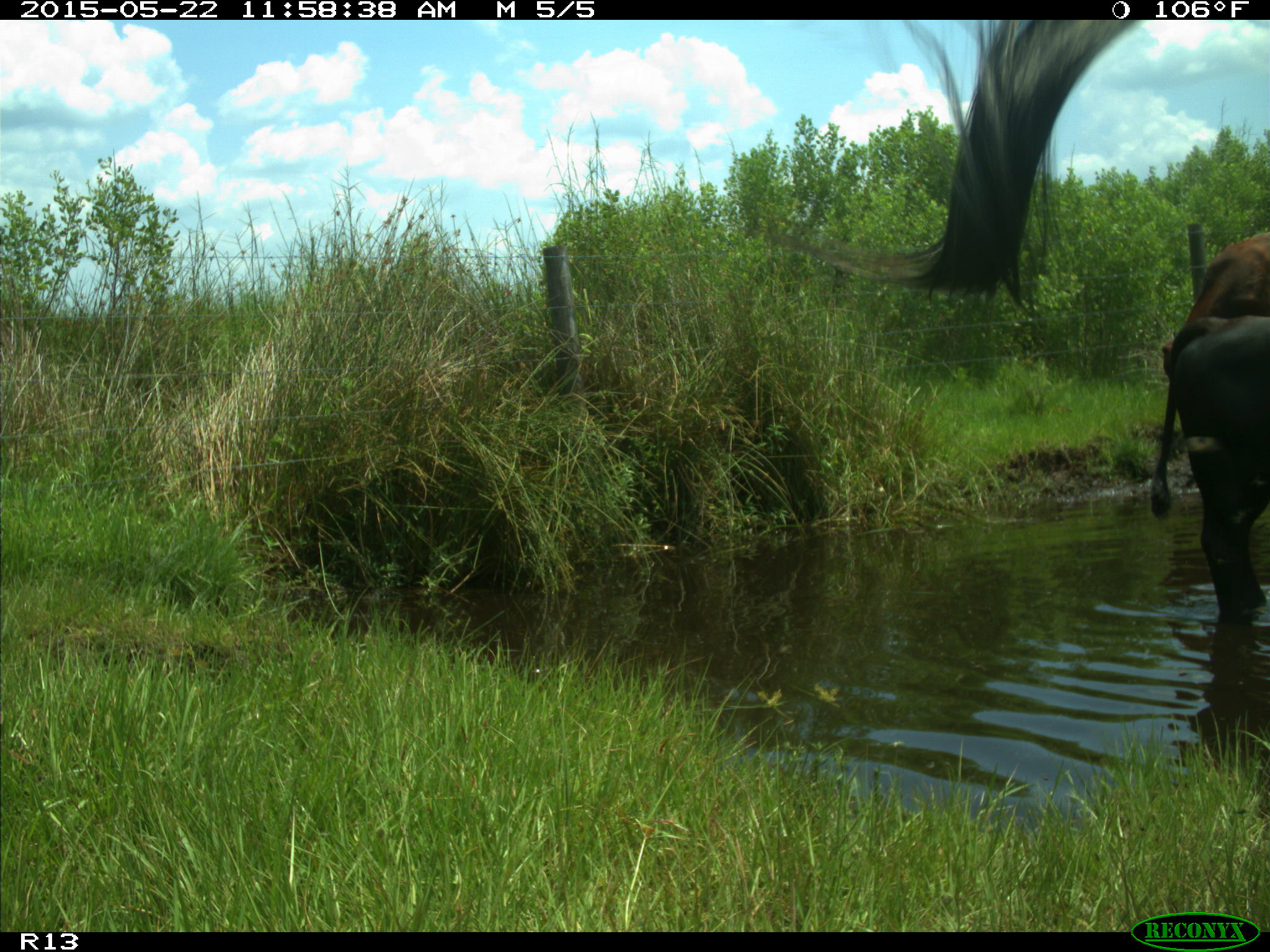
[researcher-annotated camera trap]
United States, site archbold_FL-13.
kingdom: Animalia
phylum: Chordata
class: Mammalia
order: Artiodactyla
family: Bovidae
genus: Bos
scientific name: Bos taurus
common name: domestic cow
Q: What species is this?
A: Bos taurus (domestic cow).